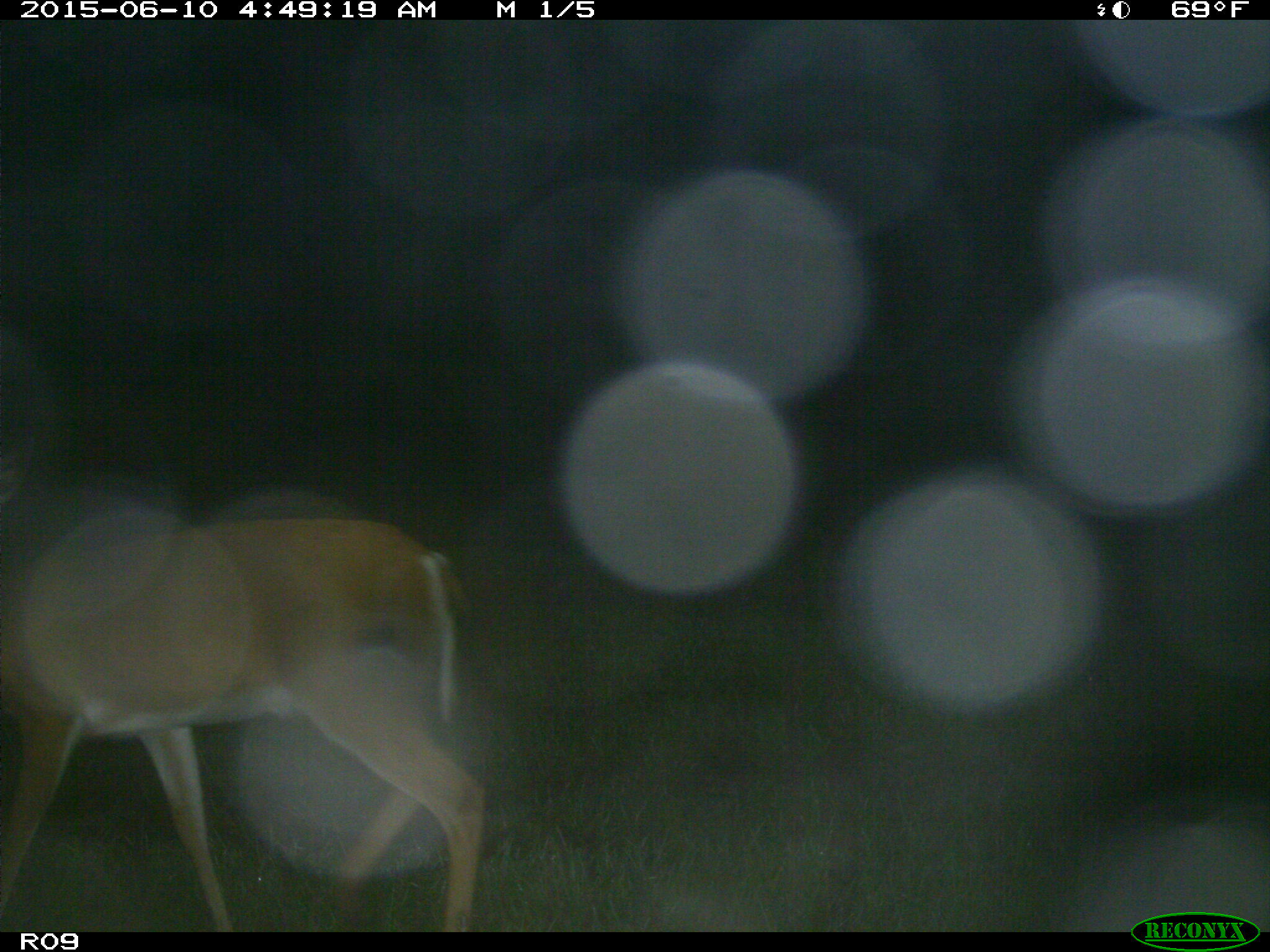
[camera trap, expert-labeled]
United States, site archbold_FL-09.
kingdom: Animalia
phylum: Chordata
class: Mammalia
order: Artiodactyla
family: Cervidae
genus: Odocoileus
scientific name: Odocoileus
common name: deer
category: unidentified deer